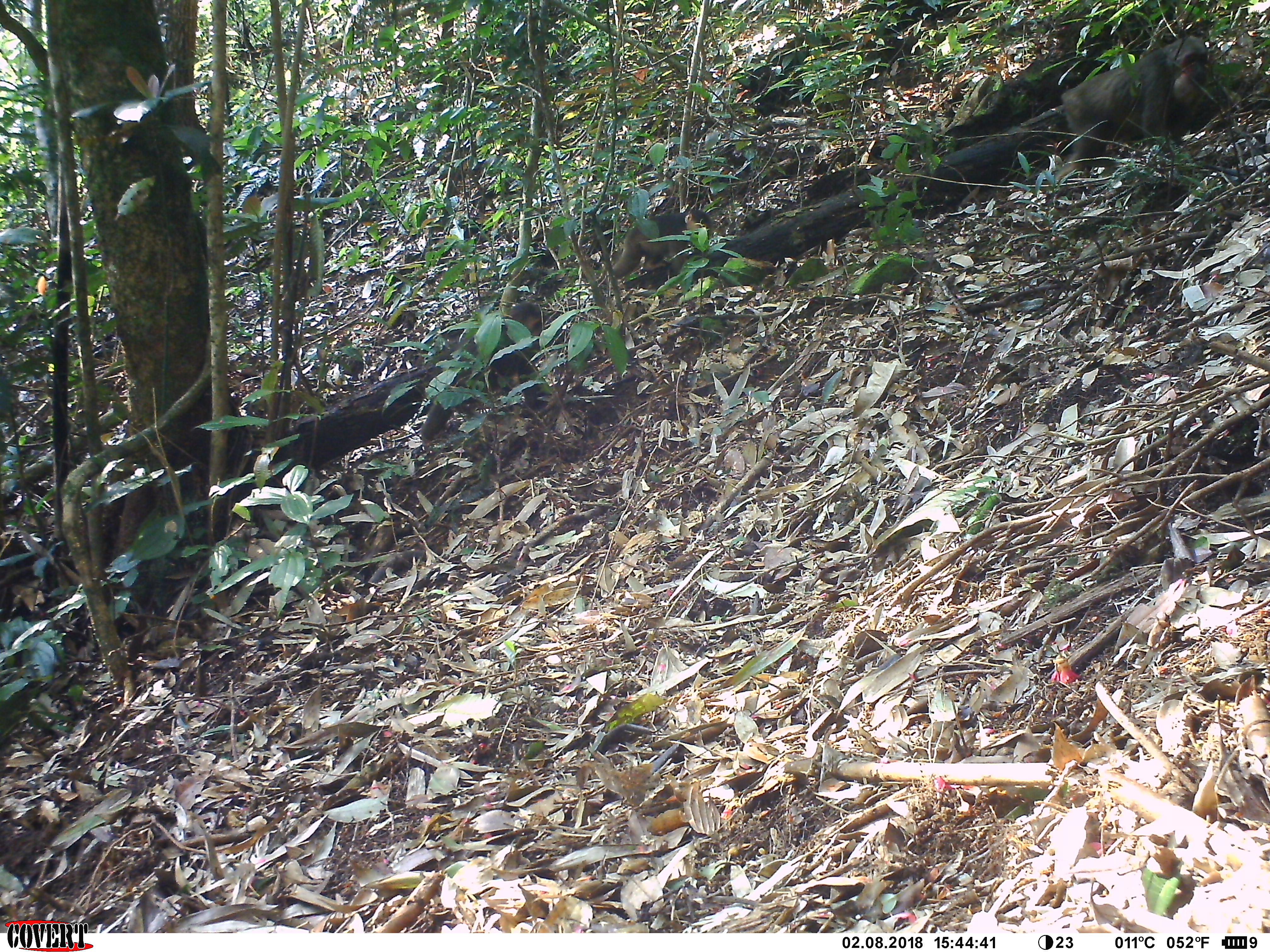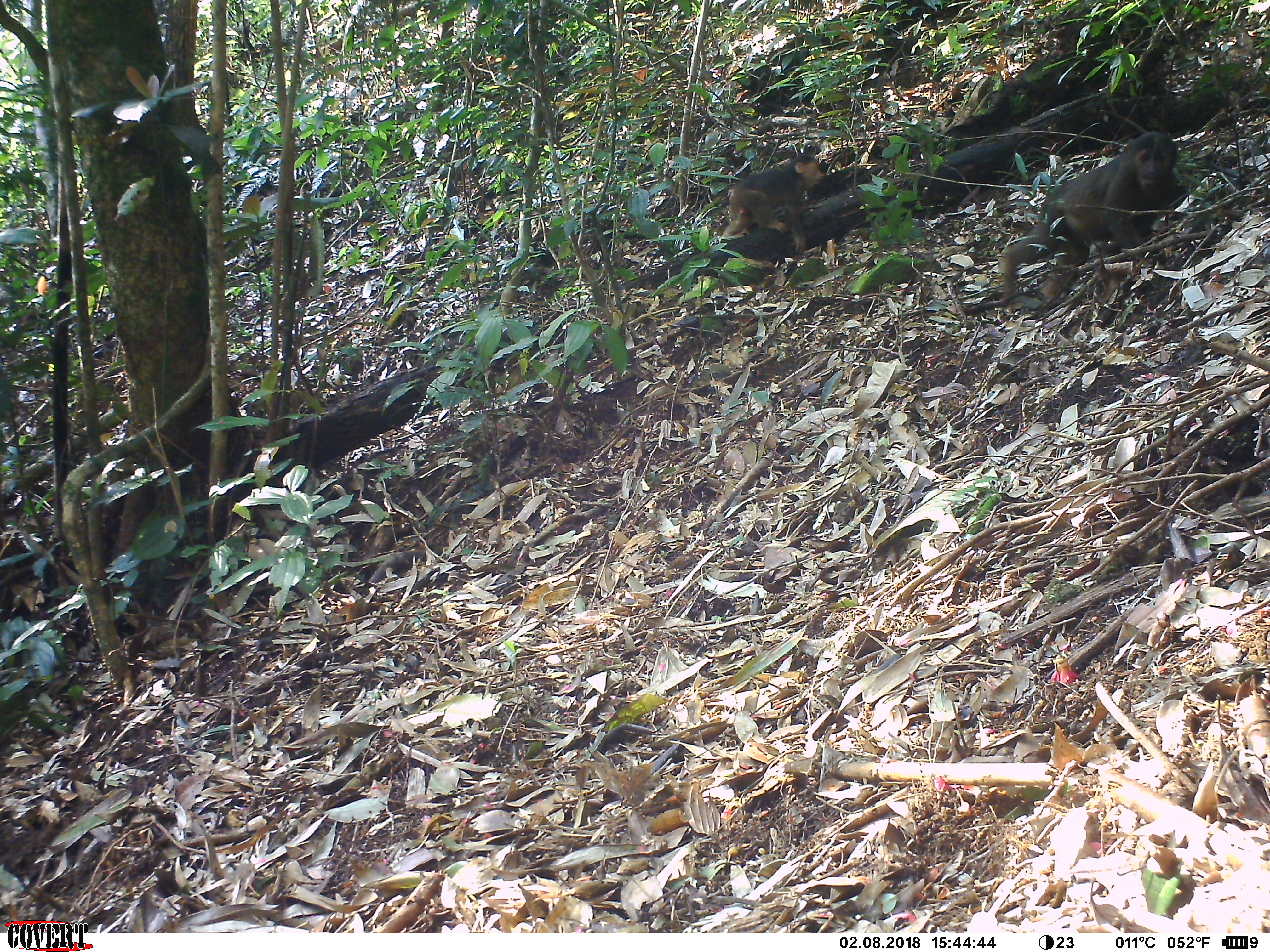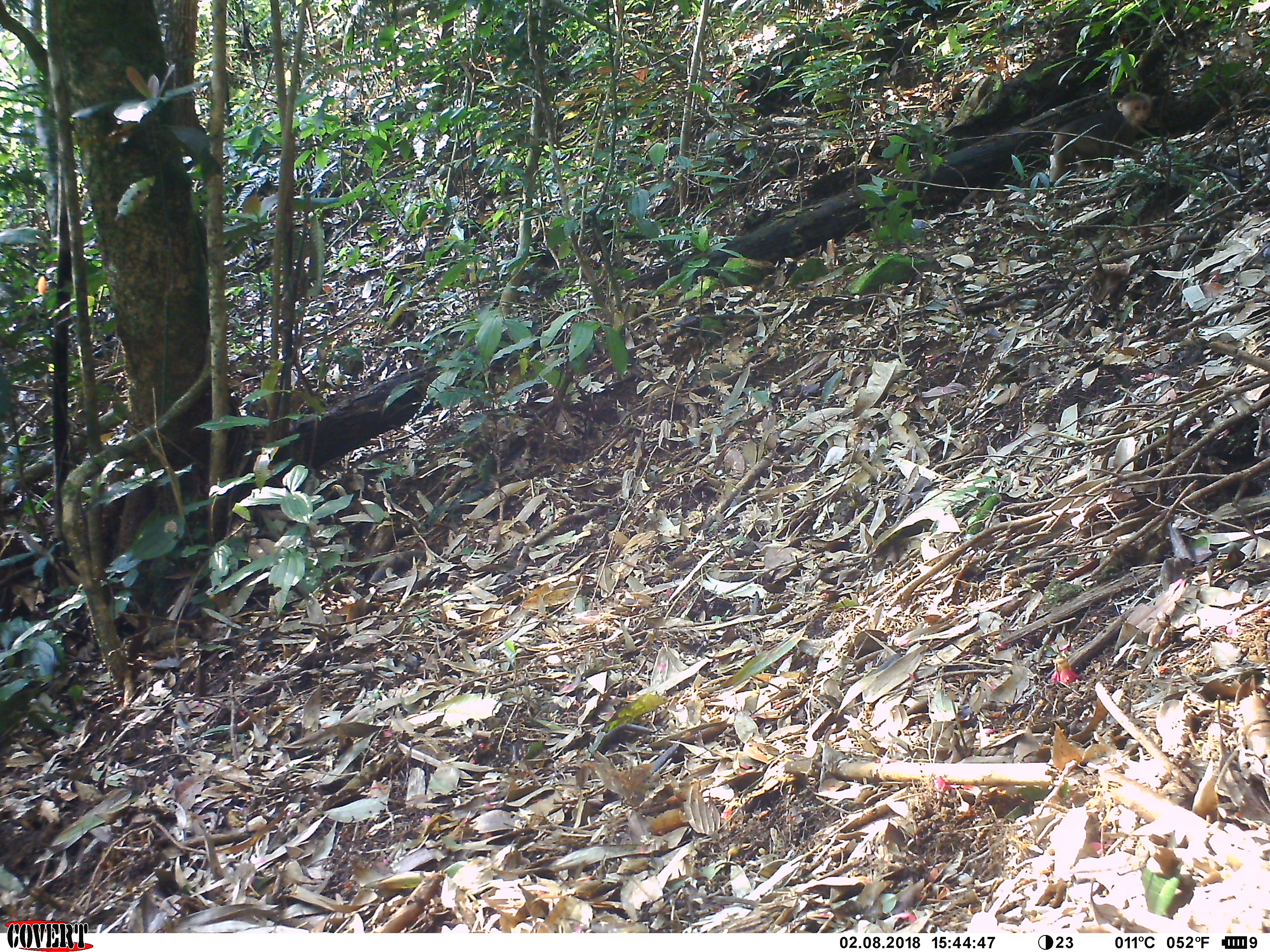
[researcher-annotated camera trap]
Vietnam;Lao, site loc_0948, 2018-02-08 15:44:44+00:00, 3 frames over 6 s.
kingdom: Animalia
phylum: Chordata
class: Mammalia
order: Primates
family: Cercopithecidae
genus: Macaca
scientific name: Macaca arctoides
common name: stump-tailed macaque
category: stump tailed macaque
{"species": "stump tailed macaque (stump-tailed macaque) (Macaca arctoides)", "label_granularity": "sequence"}